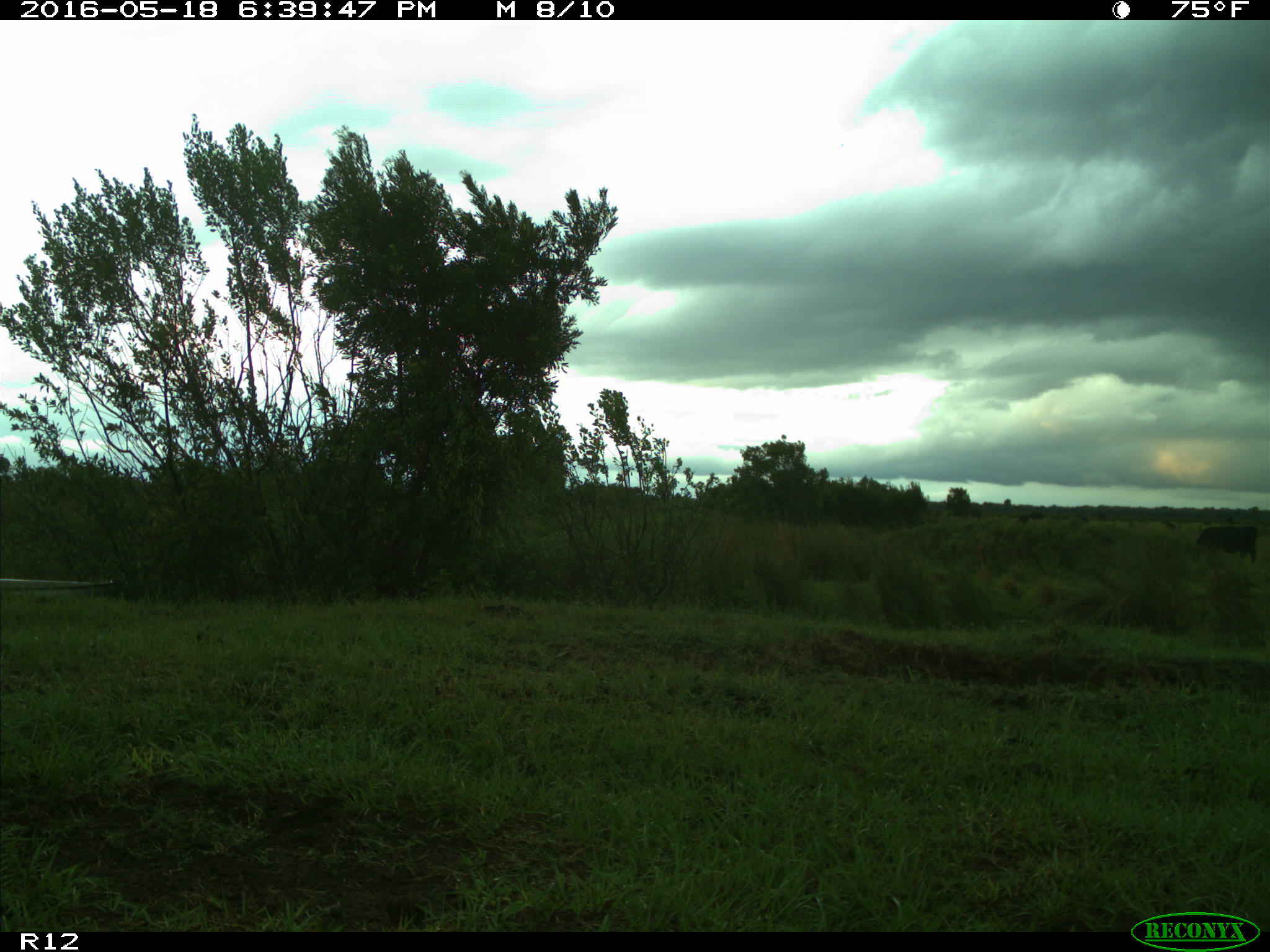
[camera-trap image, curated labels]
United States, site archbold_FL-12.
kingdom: Animalia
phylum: Chordata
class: Mammalia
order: Artiodactyla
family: Bovidae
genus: Bos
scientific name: Bos taurus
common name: domestic cow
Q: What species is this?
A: Bos taurus (domestic cow).